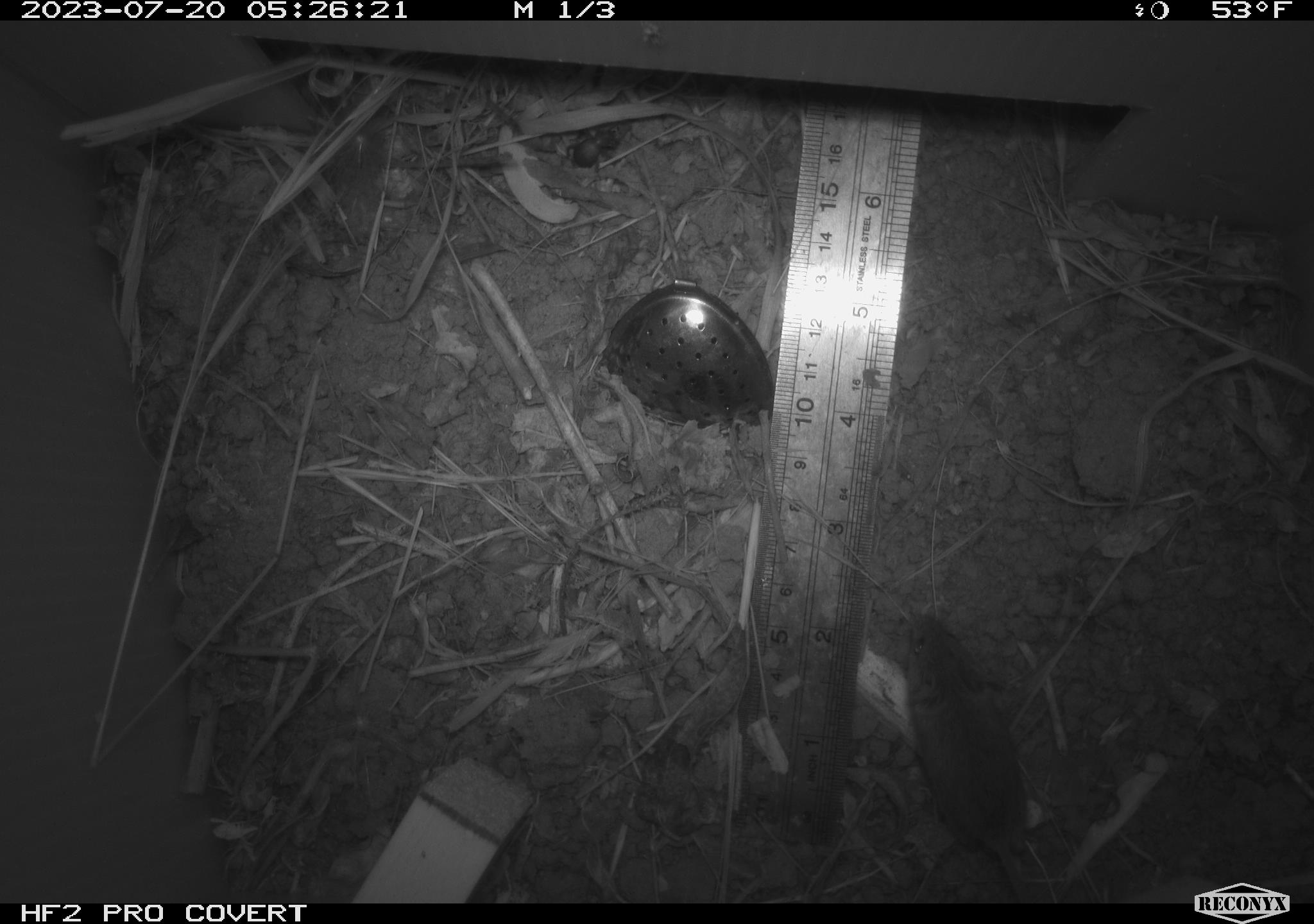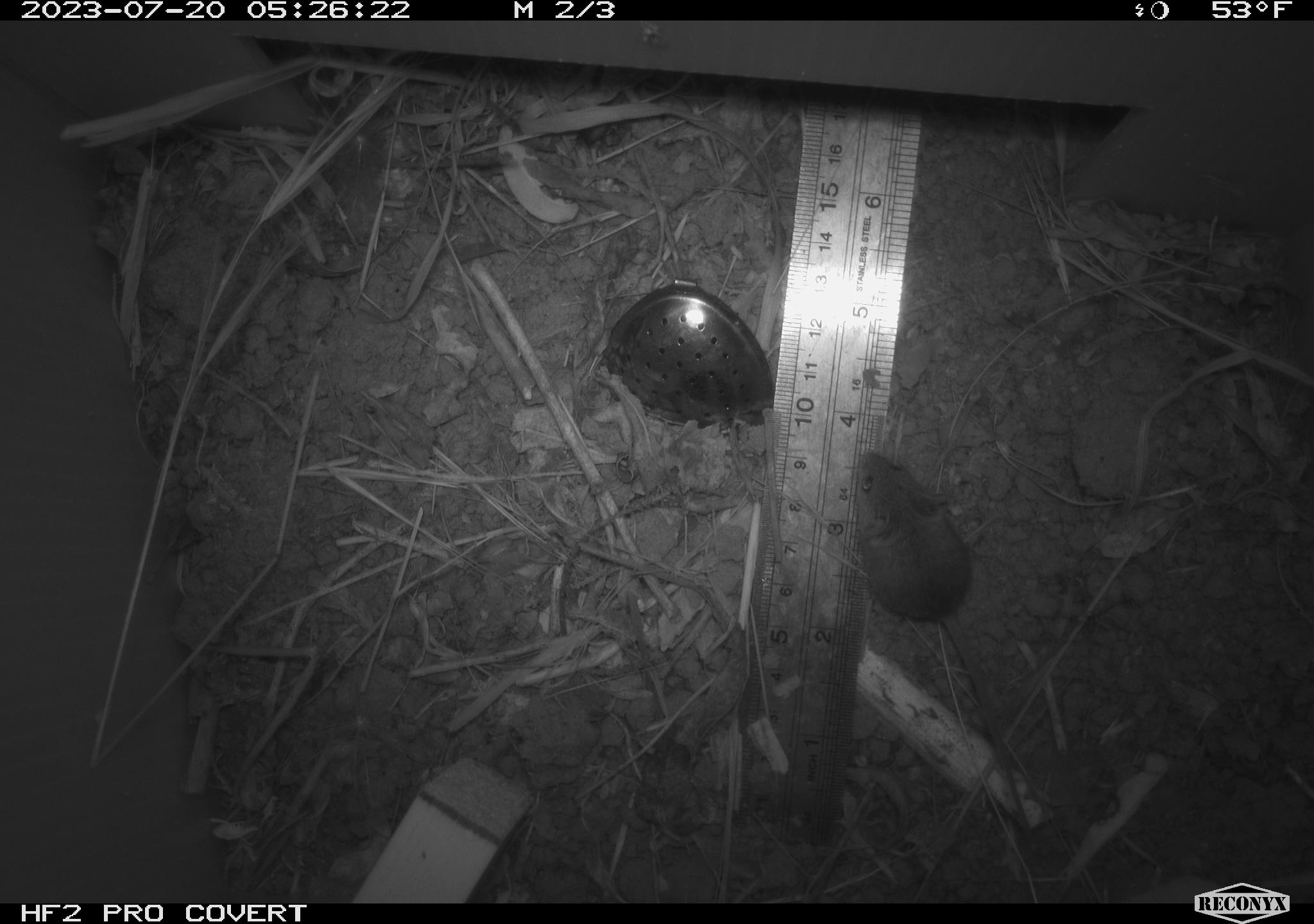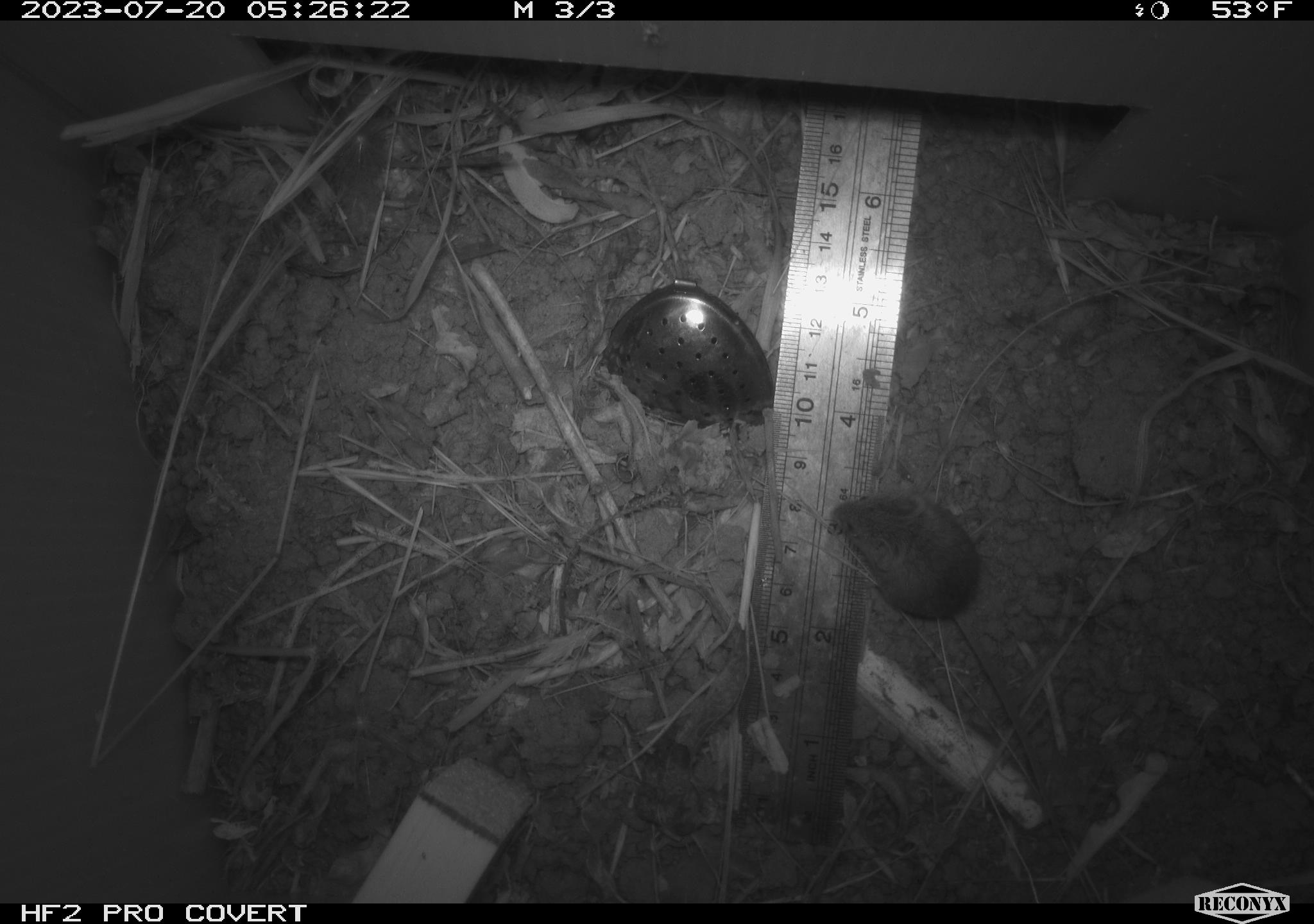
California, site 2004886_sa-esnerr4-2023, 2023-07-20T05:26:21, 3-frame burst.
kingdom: Animalia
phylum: Chordata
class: Mammalia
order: Rodentia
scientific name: Rodentia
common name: mouse species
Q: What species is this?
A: Mouse species (Rodentia).